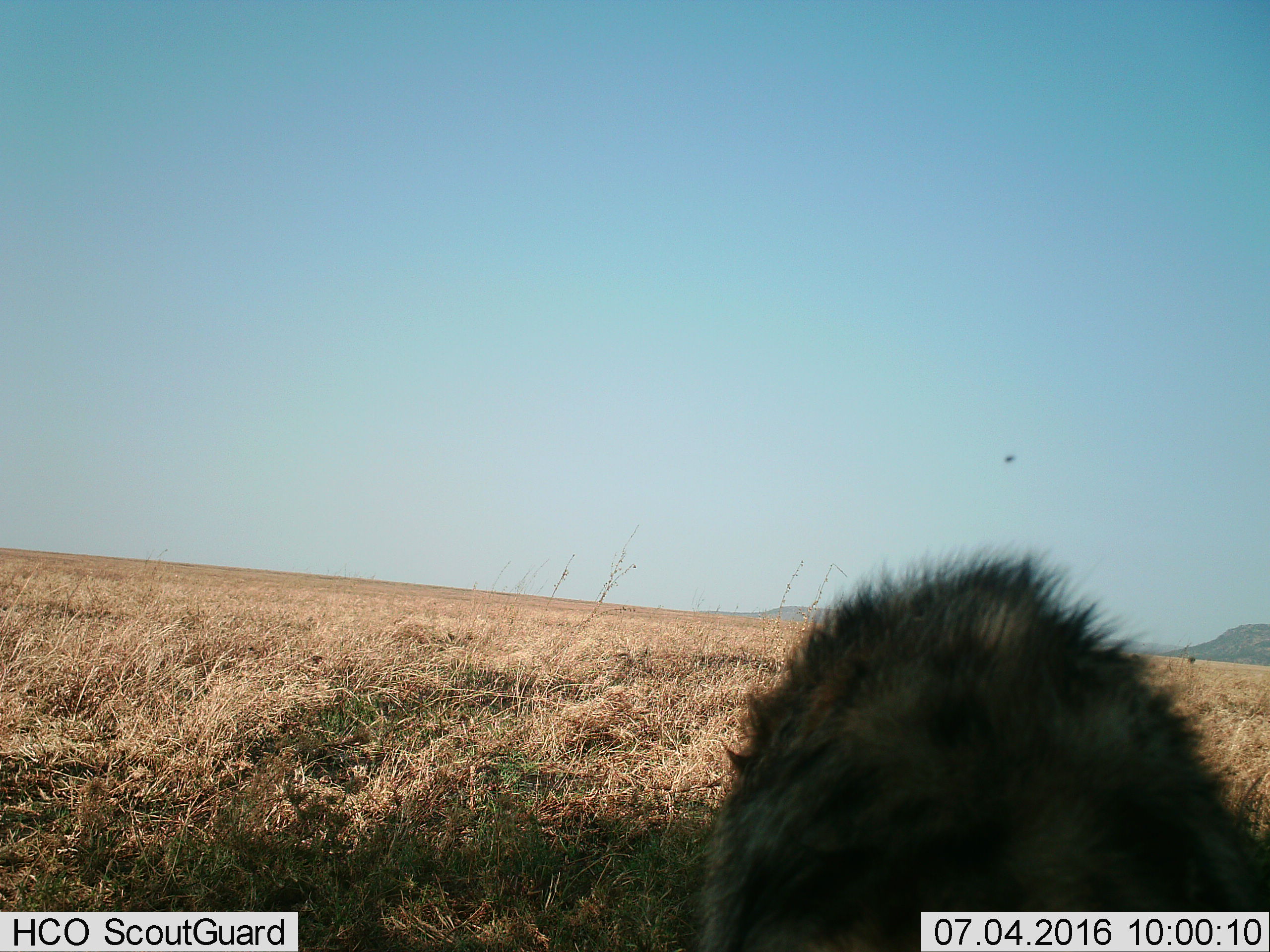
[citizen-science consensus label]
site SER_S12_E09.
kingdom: Animalia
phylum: Chordata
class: Mammalia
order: Carnivora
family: Hyaenidae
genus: Crocuta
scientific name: Crocuta crocuta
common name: spotted hyena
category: hyenaspotted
Hyenaspotted (spotted hyena) (Crocuta crocuta), count 1. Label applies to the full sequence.